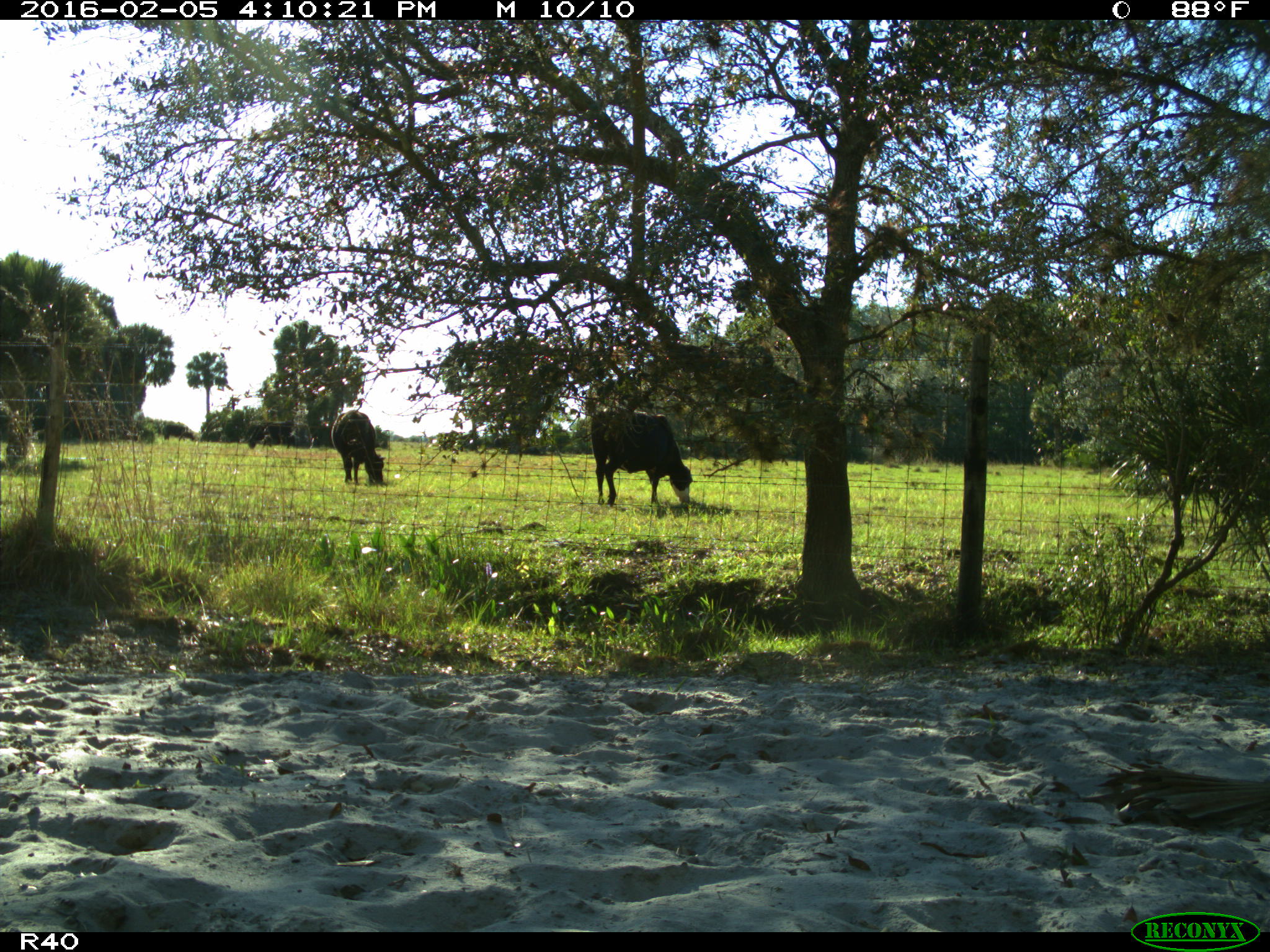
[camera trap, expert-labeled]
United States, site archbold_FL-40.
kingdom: Animalia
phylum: Chordata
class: Mammalia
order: Artiodactyla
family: Bovidae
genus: Bos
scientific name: Bos taurus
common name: domestic cow